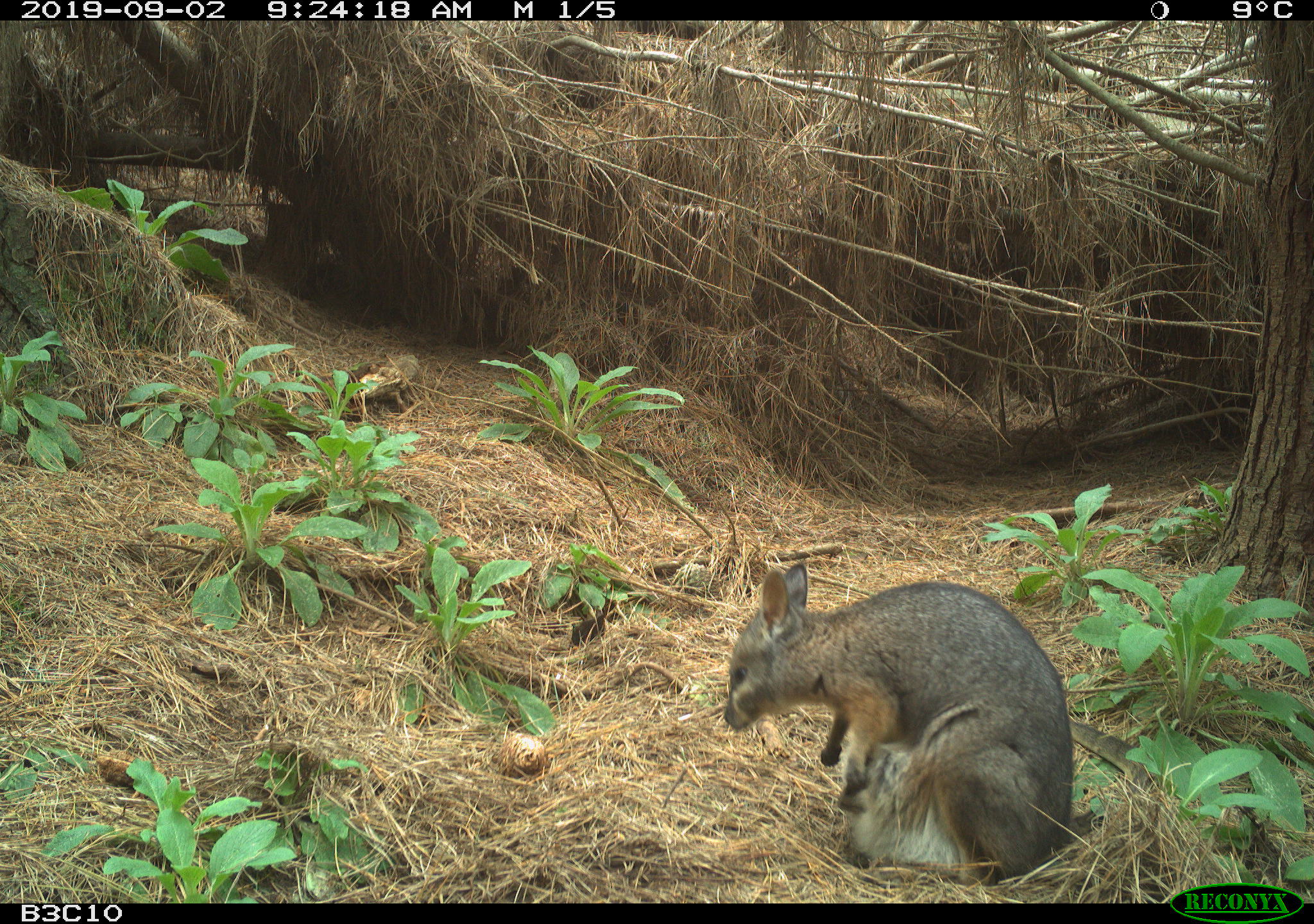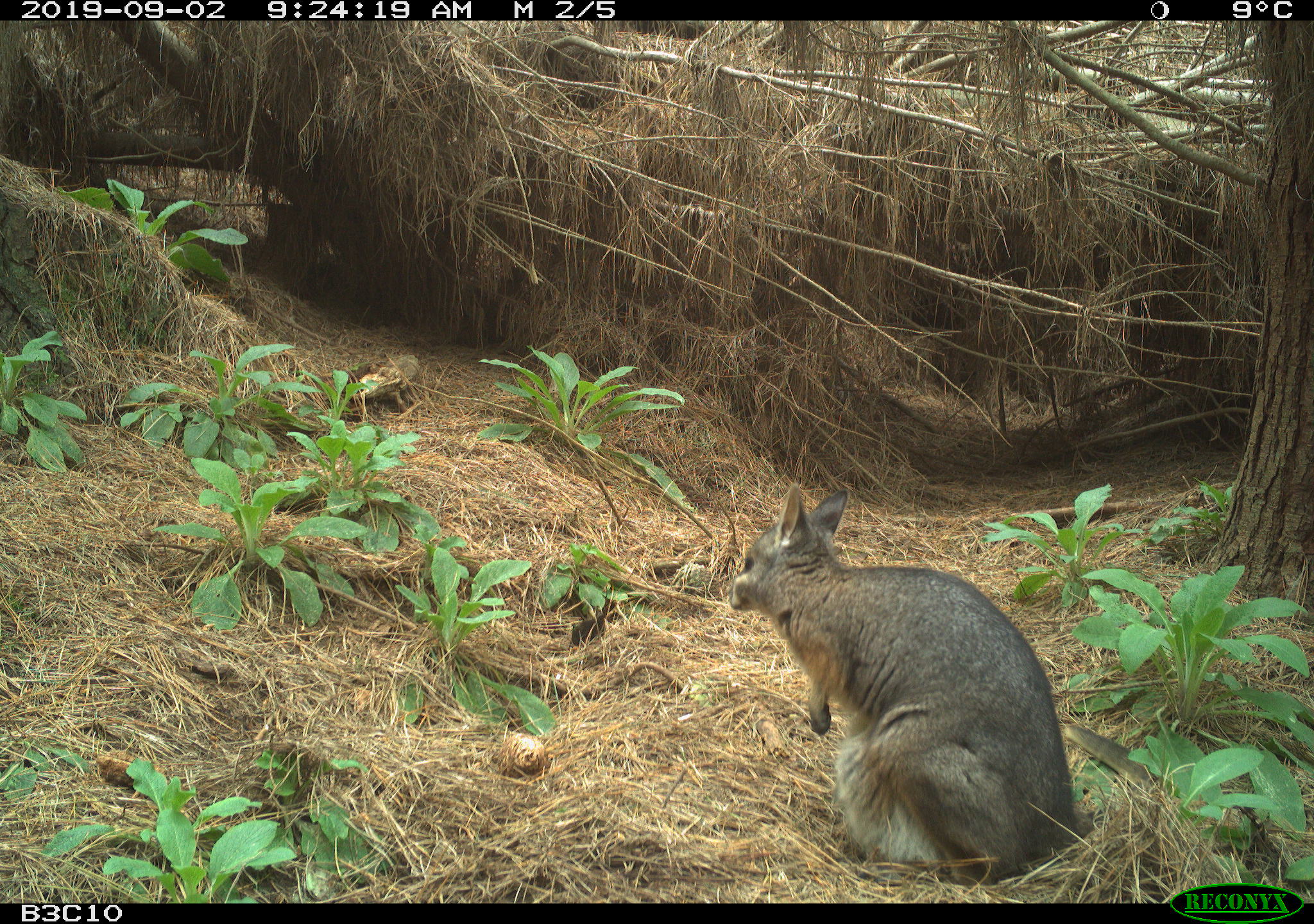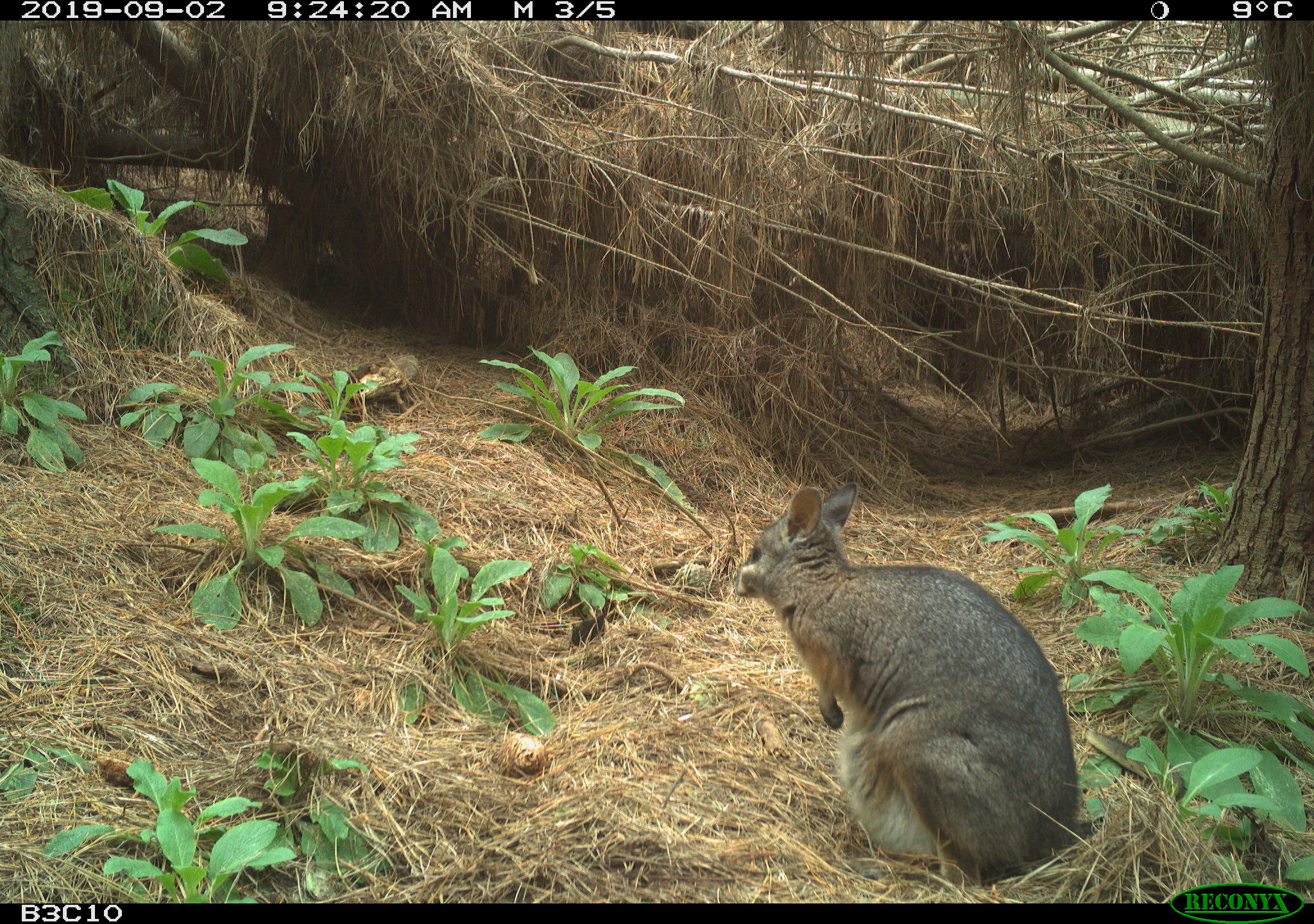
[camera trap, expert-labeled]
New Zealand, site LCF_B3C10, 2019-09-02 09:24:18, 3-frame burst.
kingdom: Animalia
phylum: Chordata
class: Mammalia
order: Diprotodontia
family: Macropodidae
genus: Notamacropus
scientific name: Notamacropus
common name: wallaby